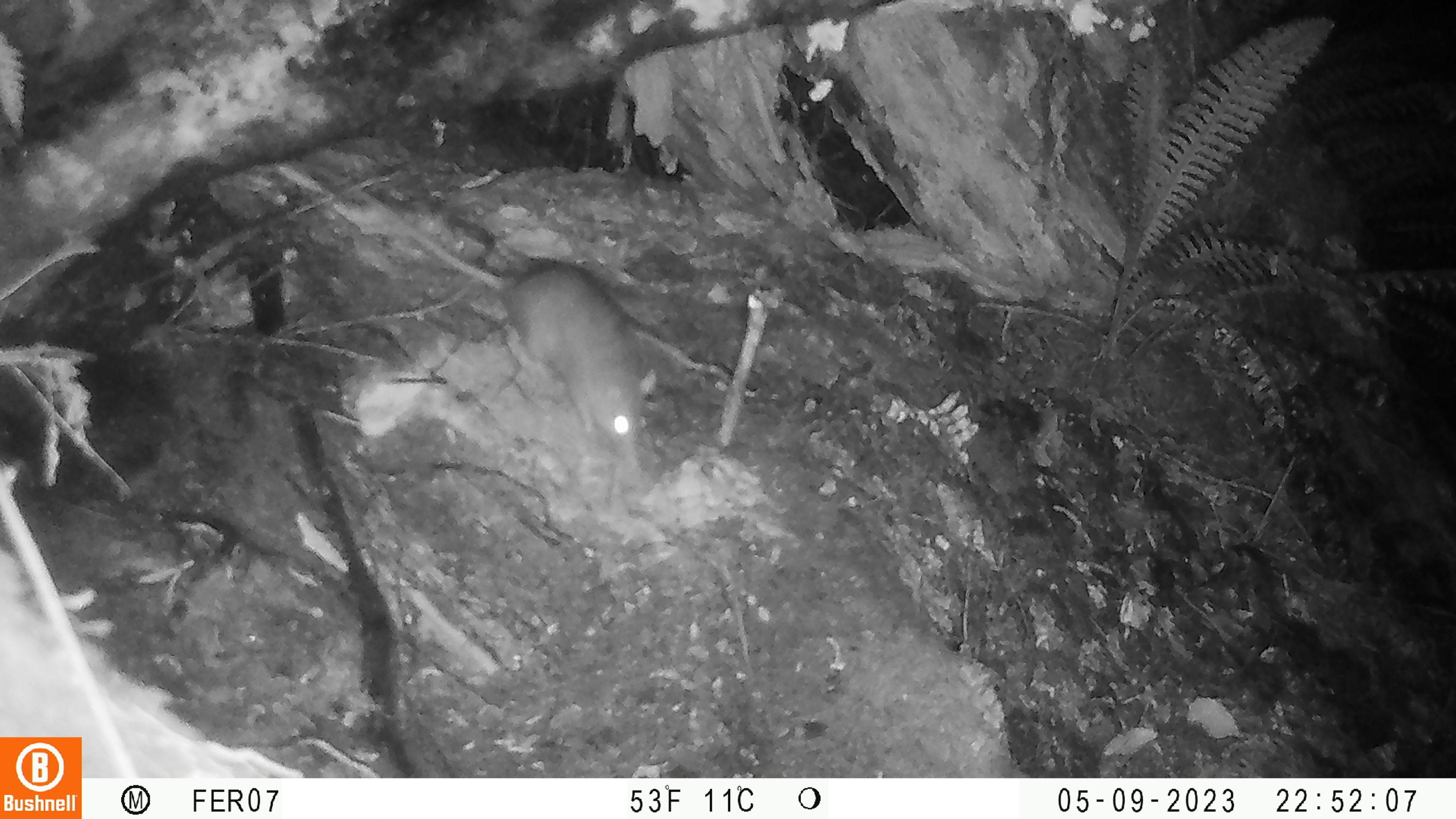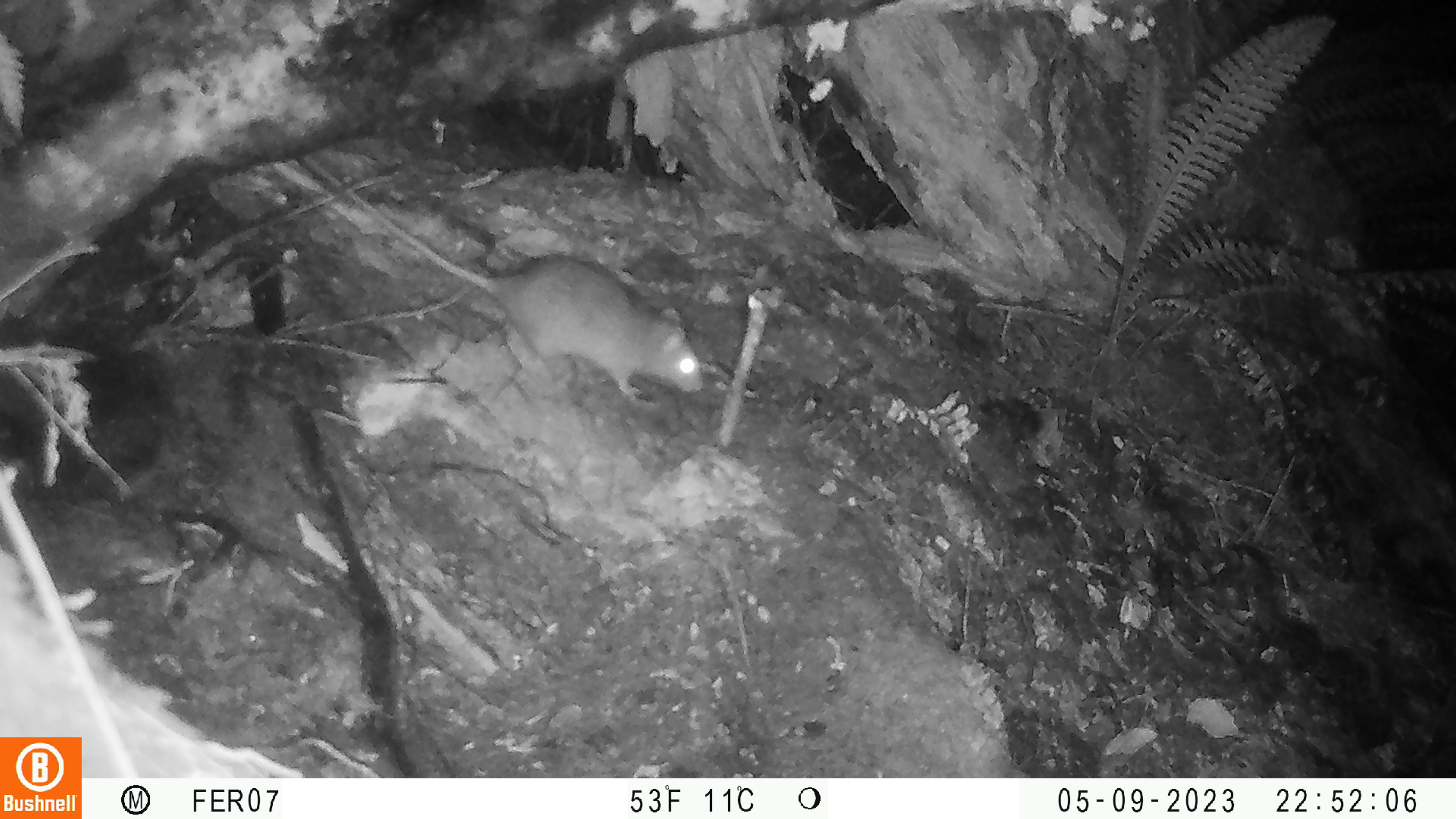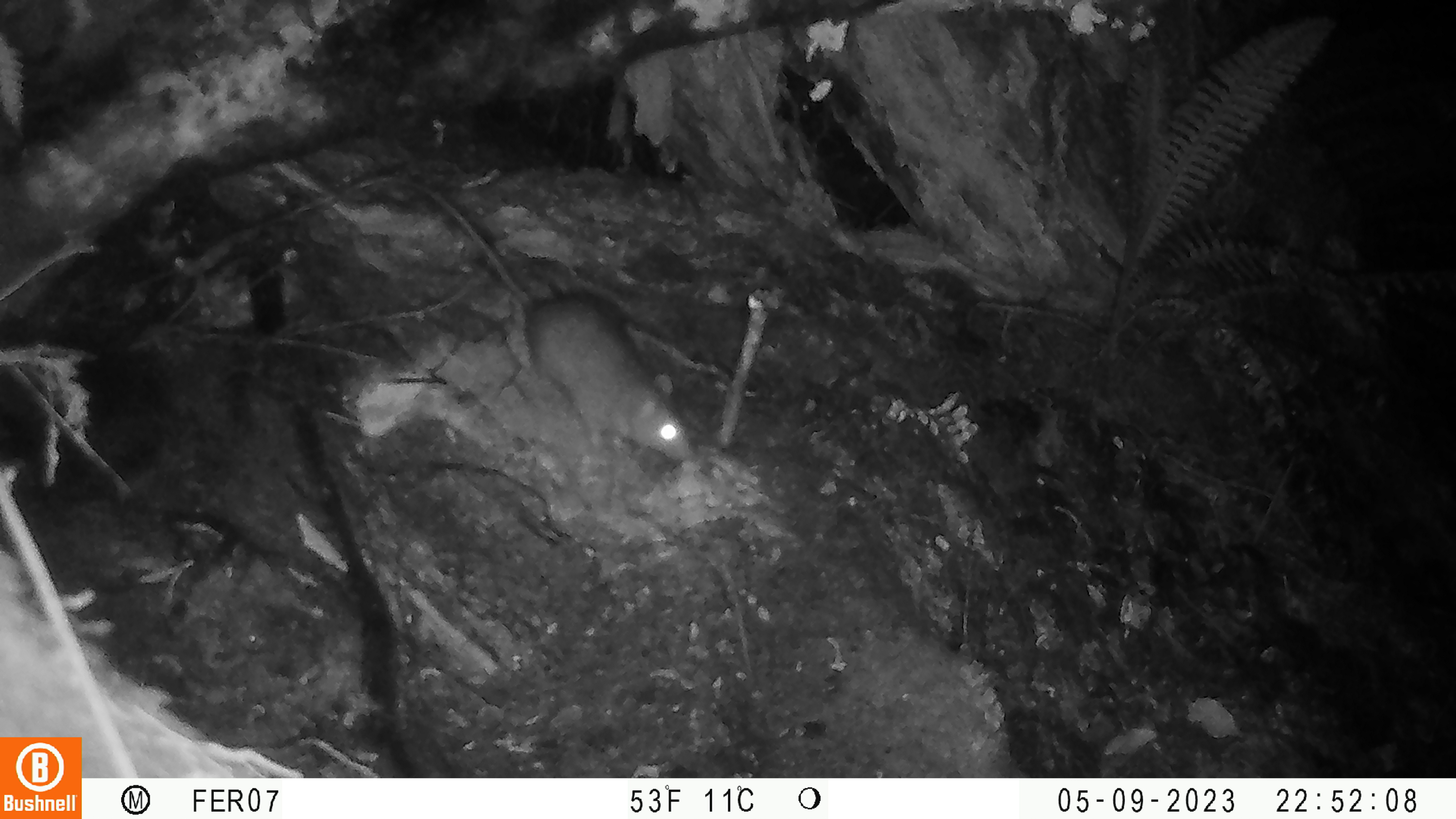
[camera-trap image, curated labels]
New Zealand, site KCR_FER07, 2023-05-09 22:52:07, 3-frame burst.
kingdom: Animalia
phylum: Chordata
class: Mammalia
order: Rodentia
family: Muridae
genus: Rattus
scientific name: Rattus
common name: rat